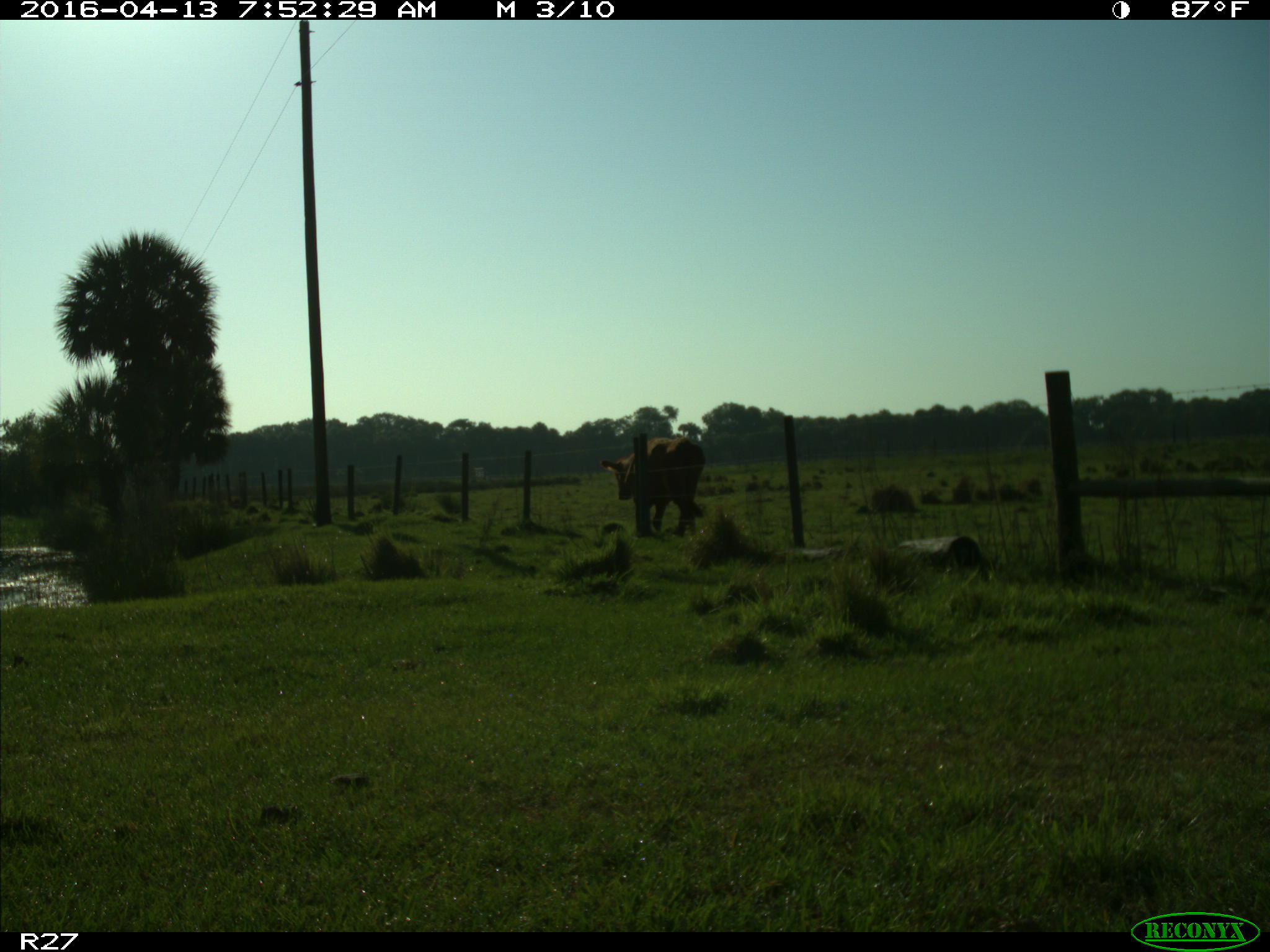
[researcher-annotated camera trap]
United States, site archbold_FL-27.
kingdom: Animalia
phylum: Chordata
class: Mammalia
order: Artiodactyla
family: Bovidae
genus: Bos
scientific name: Bos taurus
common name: domestic cow